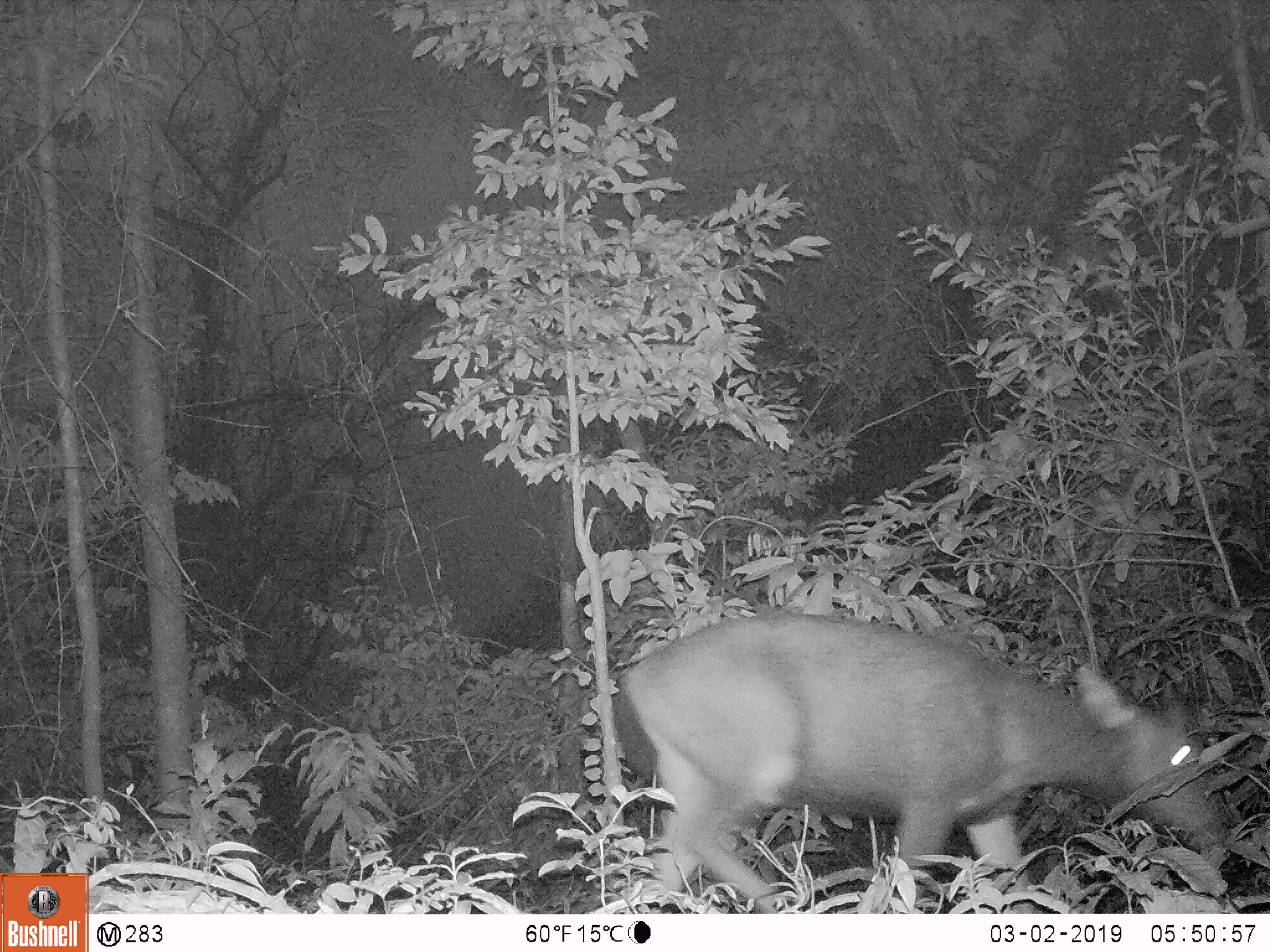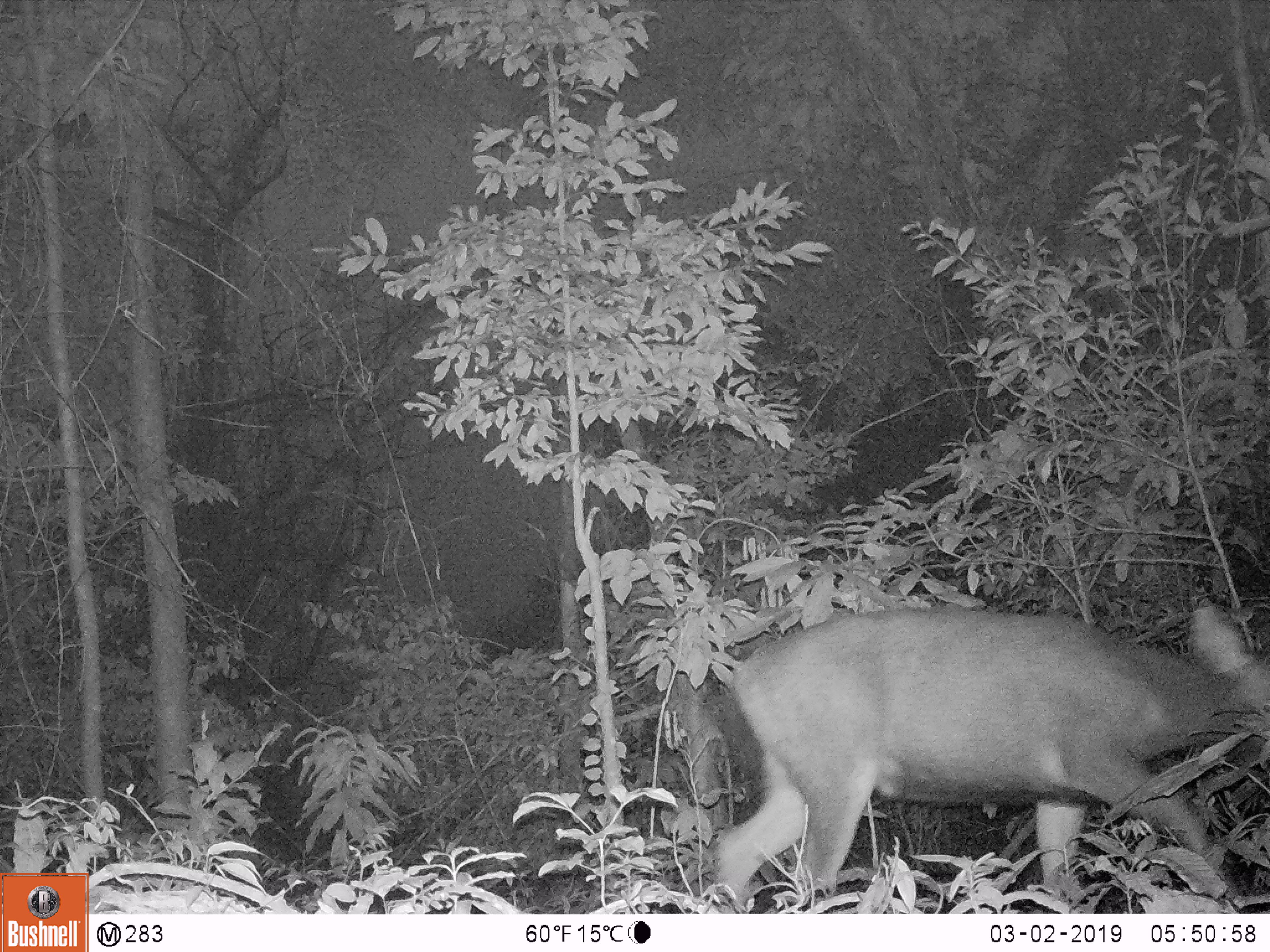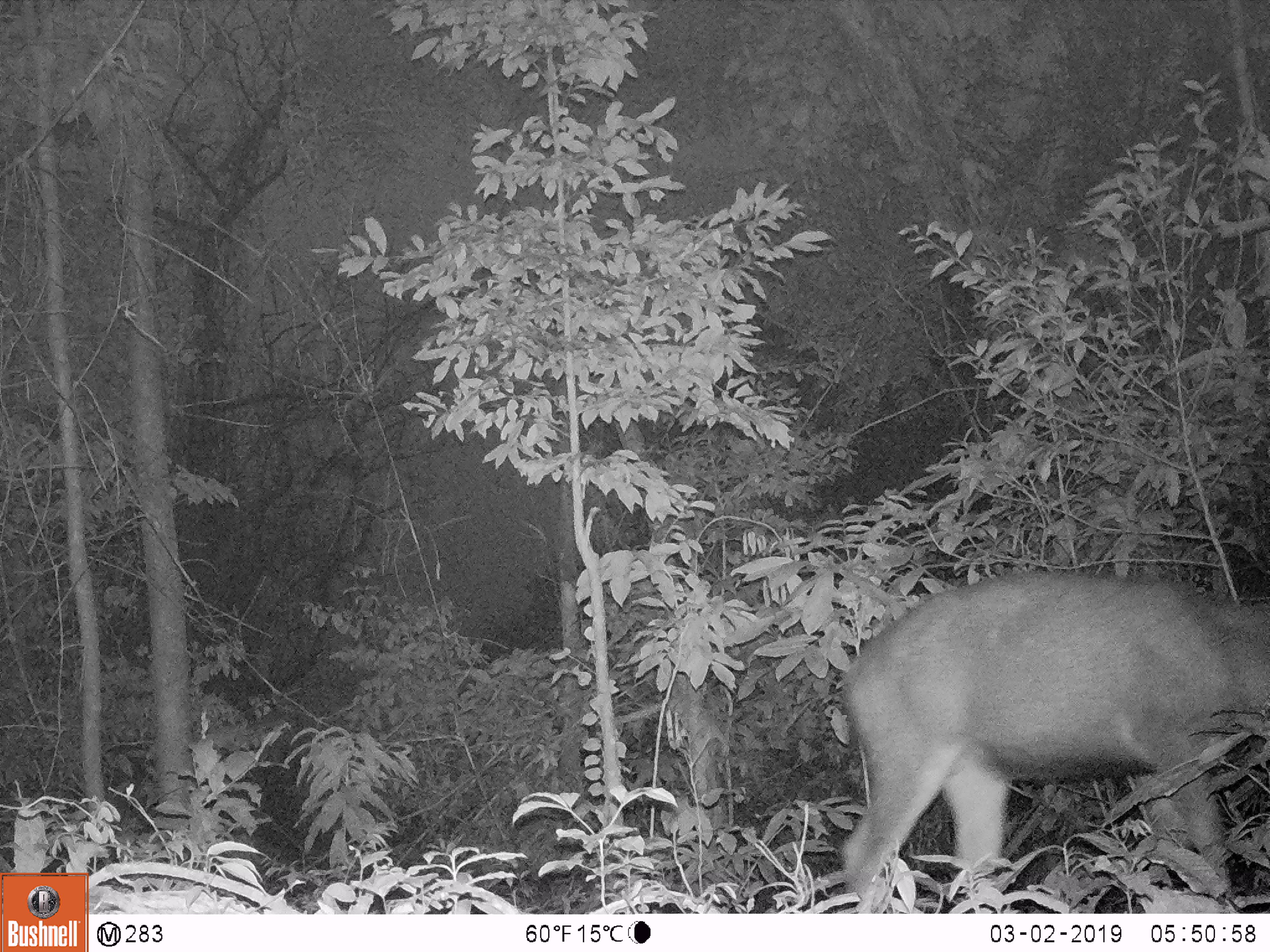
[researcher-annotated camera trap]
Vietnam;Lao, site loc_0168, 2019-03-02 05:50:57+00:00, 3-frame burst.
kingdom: Animalia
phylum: Chordata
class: Mammalia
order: Artiodactyla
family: Cervidae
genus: Rusa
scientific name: Rusa unicolor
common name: sambar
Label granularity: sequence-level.